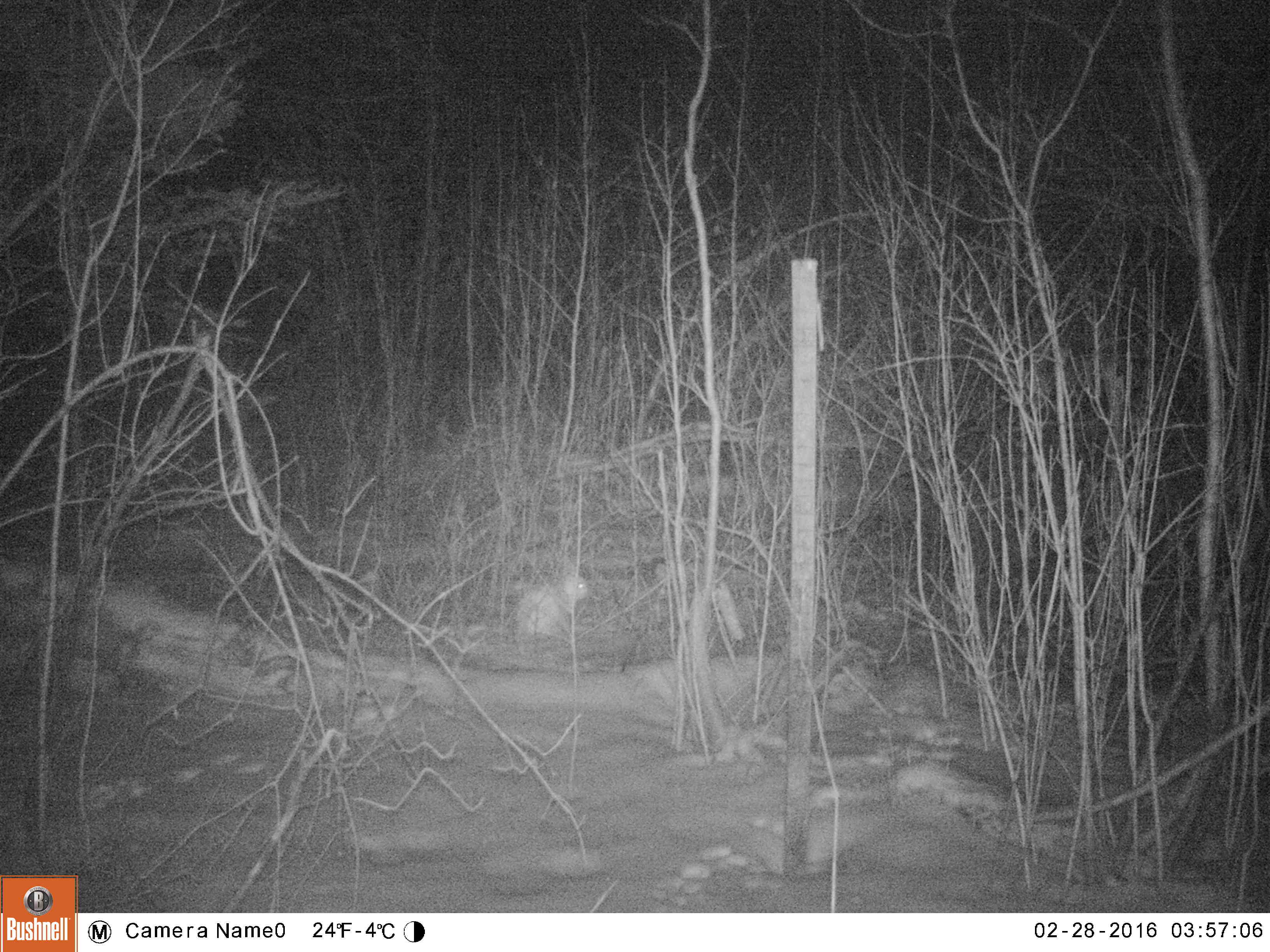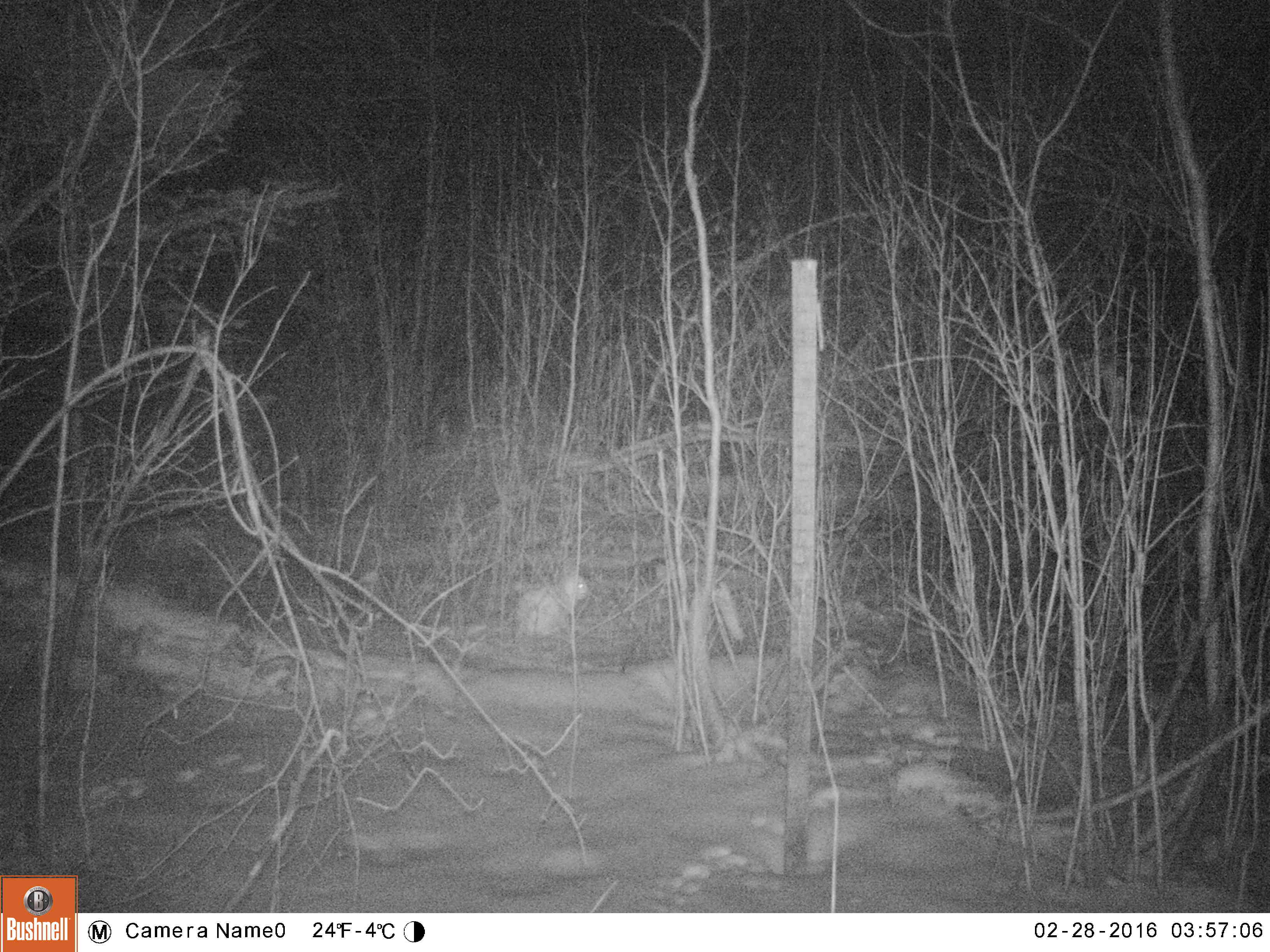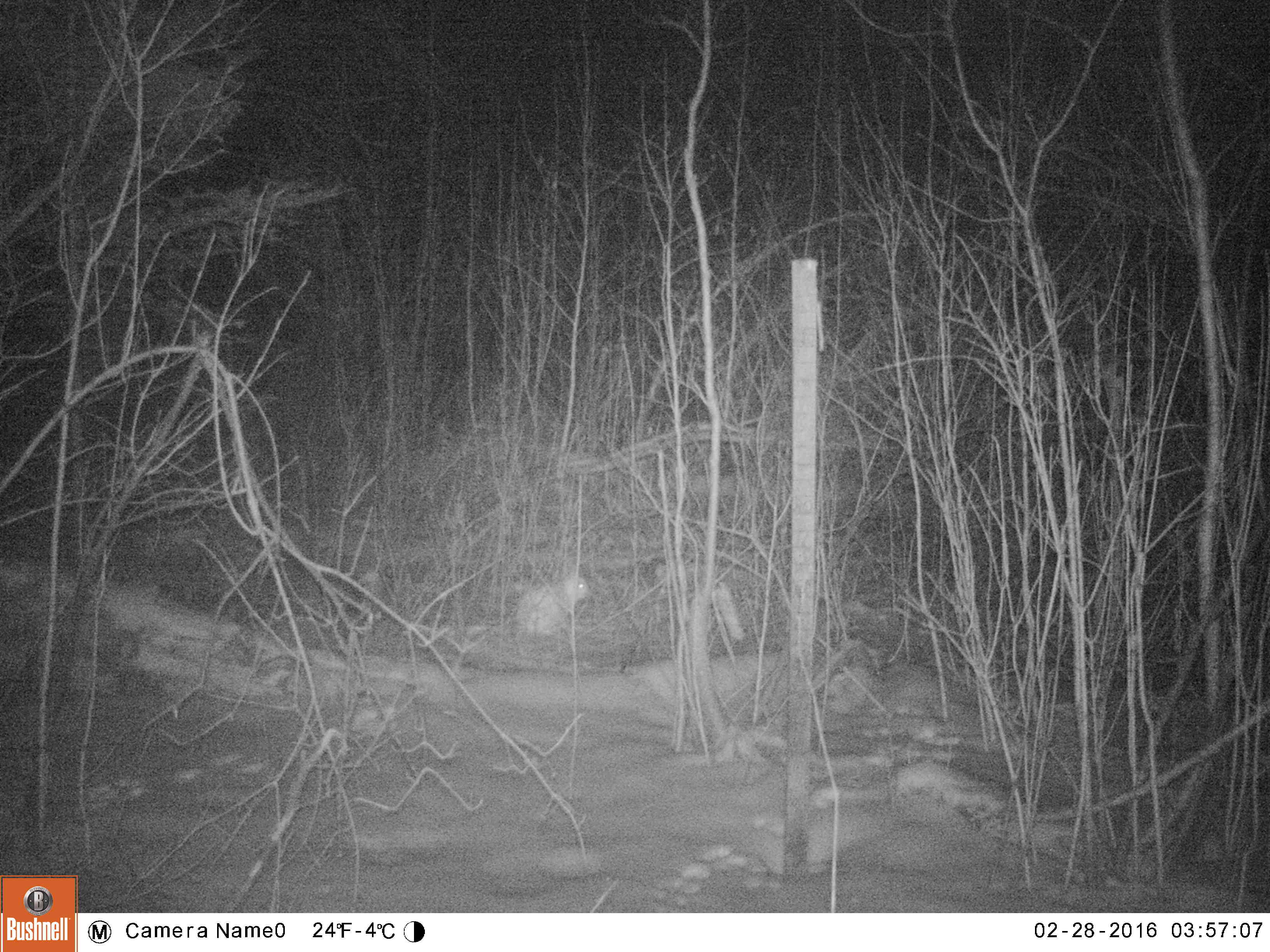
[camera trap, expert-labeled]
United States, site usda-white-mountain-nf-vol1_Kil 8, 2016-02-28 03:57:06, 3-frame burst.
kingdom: Animalia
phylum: Chordata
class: Mammalia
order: Lagomorpha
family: Leporidae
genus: Lepus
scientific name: Lepus americanus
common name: snowshoe hare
Snowshoe hare (Lepus americanus).